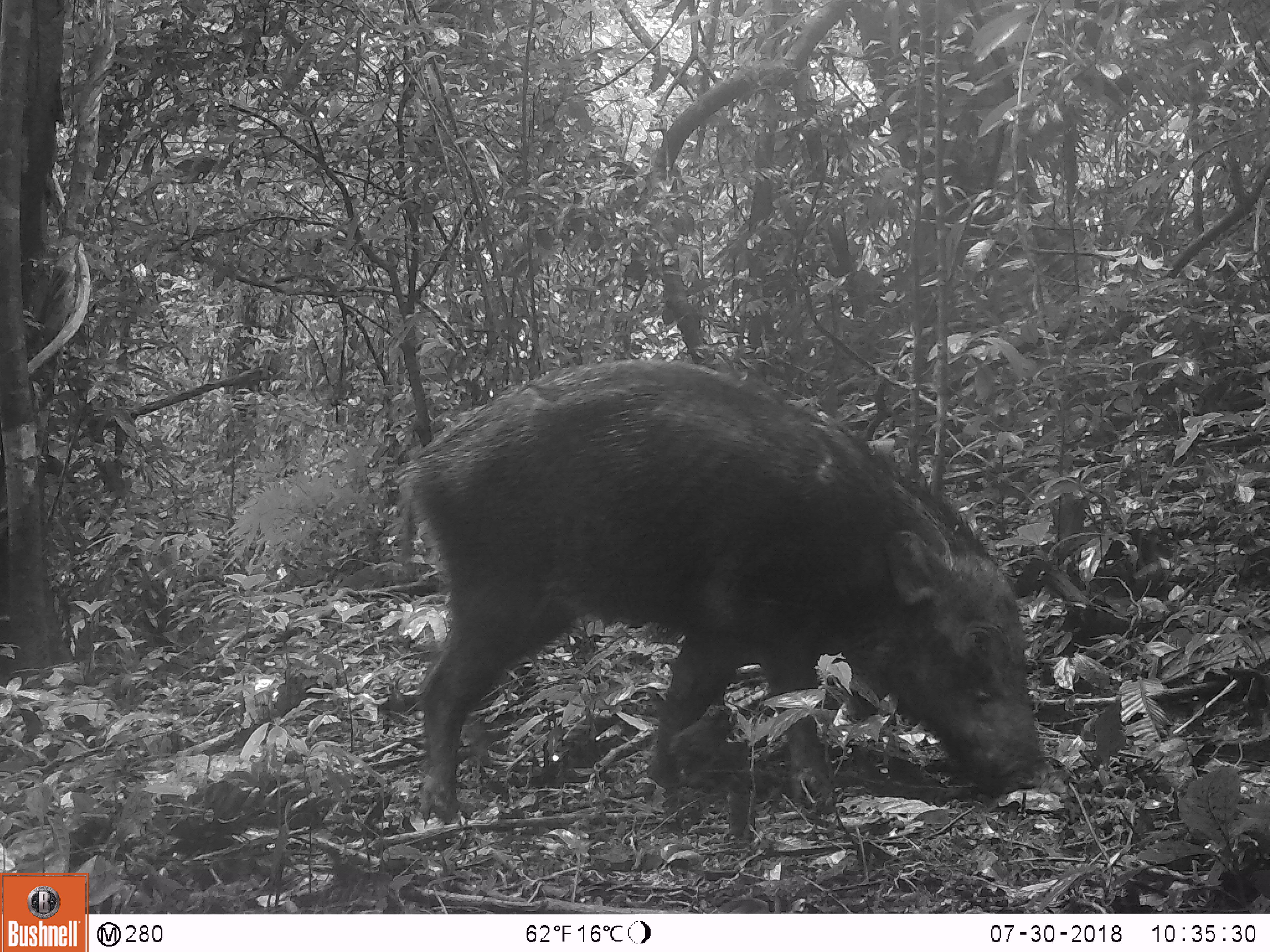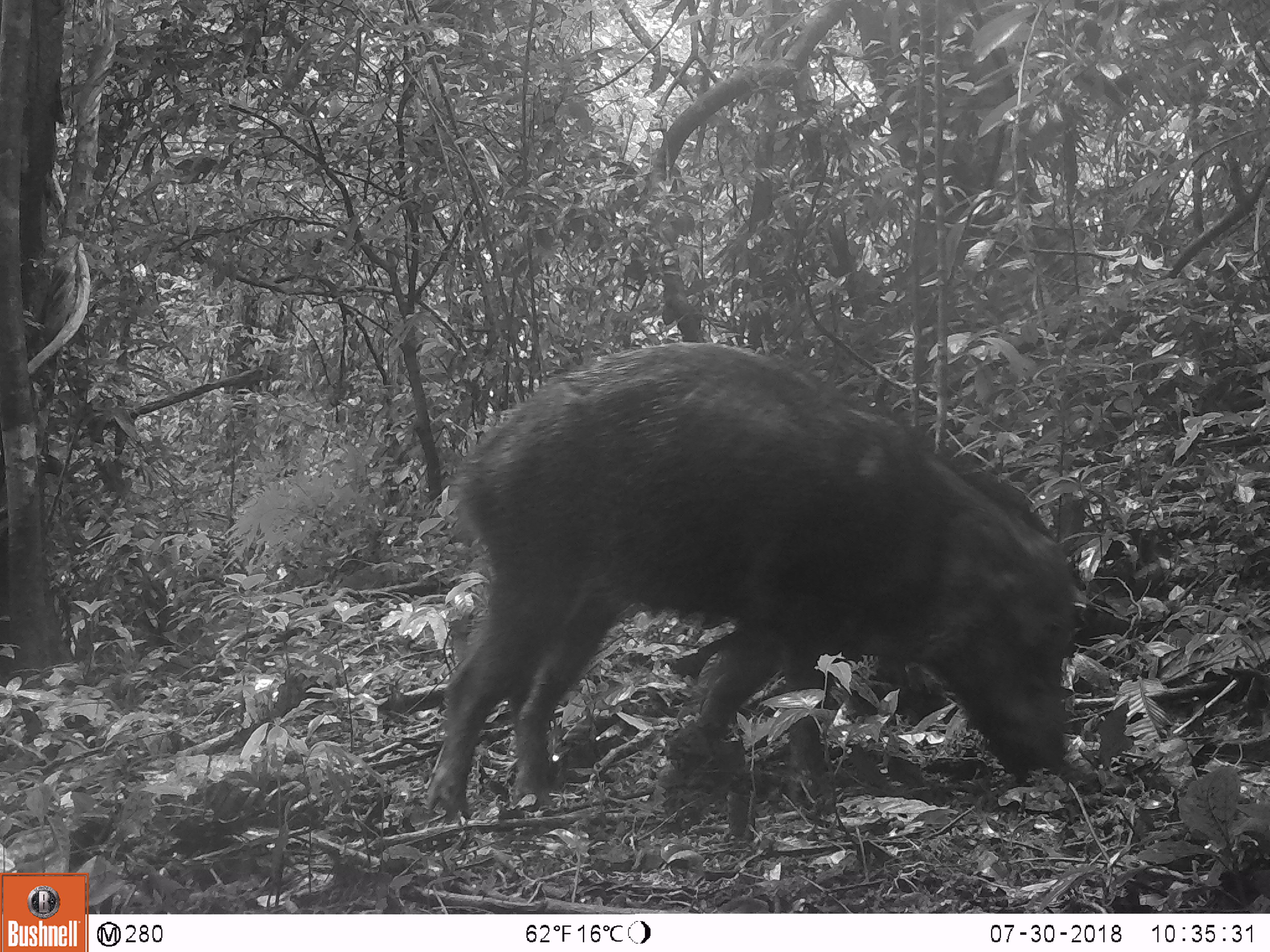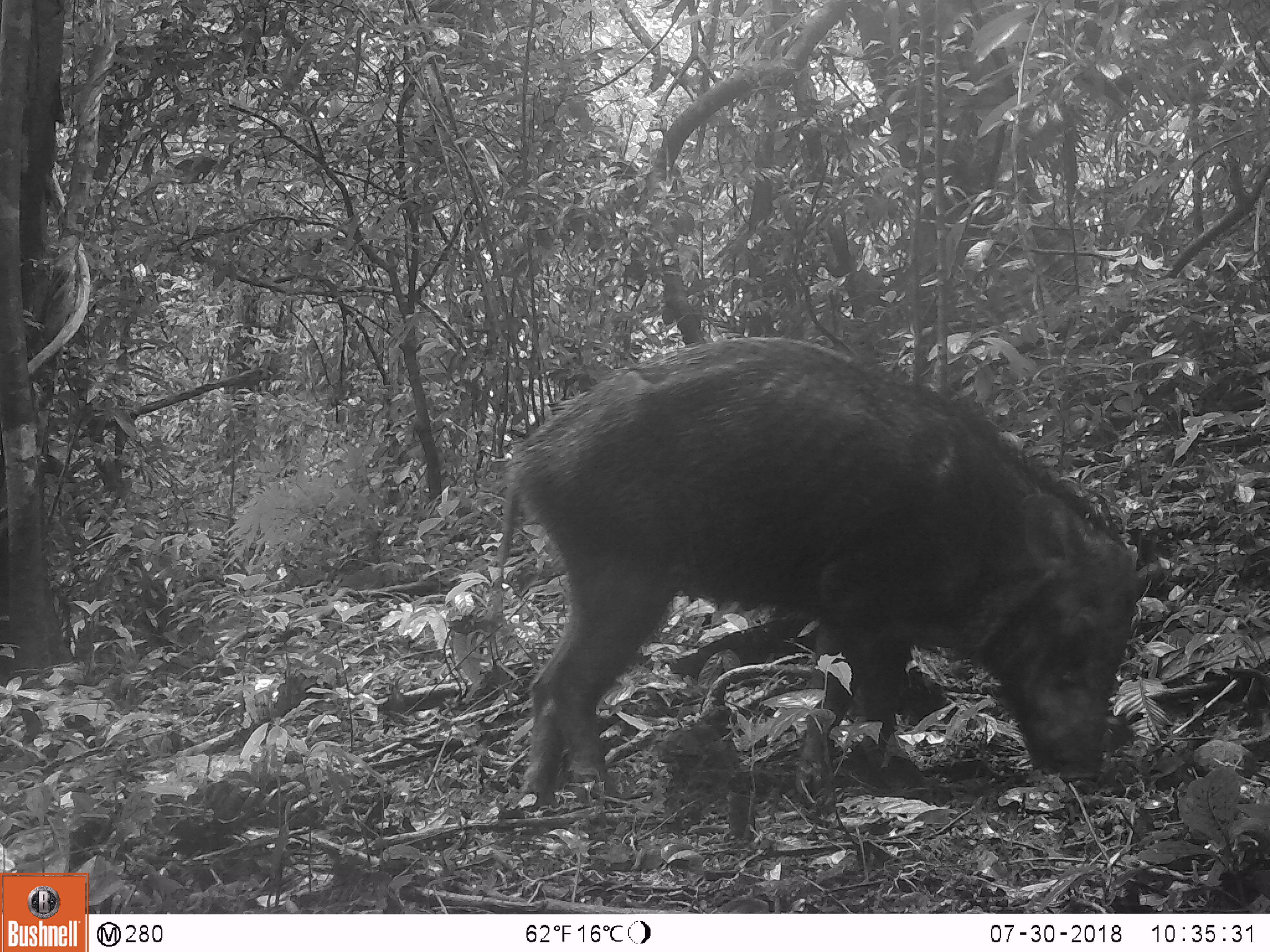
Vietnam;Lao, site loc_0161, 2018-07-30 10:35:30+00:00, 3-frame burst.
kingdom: Animalia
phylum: Chordata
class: Mammalia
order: Artiodactyla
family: Suidae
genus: Sus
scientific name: Sus scrofa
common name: eurasian wild pig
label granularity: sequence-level